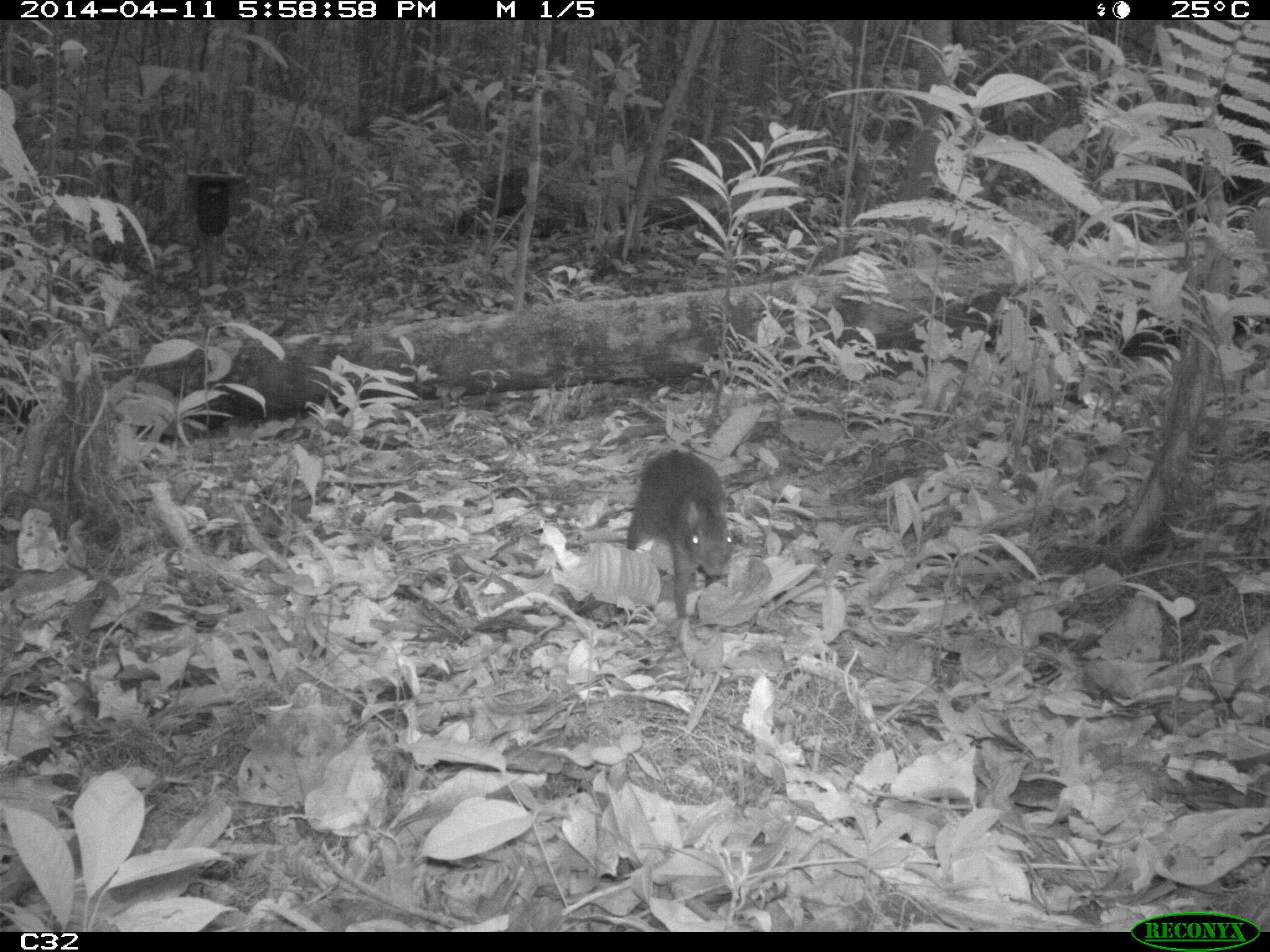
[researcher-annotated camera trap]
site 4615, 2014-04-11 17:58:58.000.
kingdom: Animalia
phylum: Chordata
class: Mammalia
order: Rodentia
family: Dasyproctidae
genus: Myoprocta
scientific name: Myoprocta pratti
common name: green acouchi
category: myoprocta pratii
Myoprocta pratii (green acouchi) (Myoprocta pratti), count 1, age adult.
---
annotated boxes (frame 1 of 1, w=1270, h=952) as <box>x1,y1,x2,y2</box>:
myoprocta pratii: <box>624,448,734,619</box>